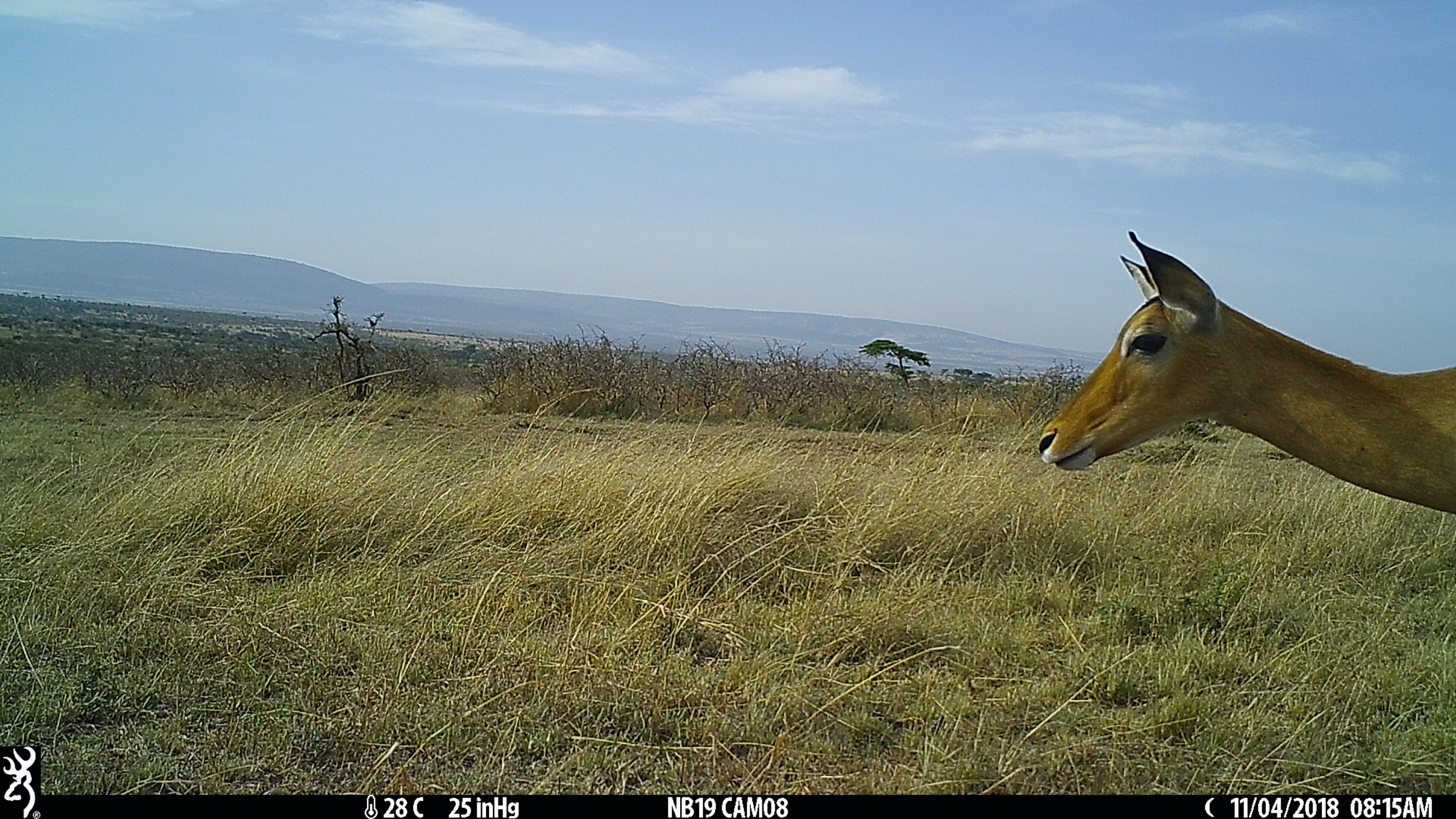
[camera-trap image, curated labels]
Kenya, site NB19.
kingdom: Animalia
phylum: Chordata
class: Mammalia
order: Artiodactyla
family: Bovidae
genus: Aepyceros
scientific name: Aepyceros melampus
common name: impala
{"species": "impala (Aepyceros melampus)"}